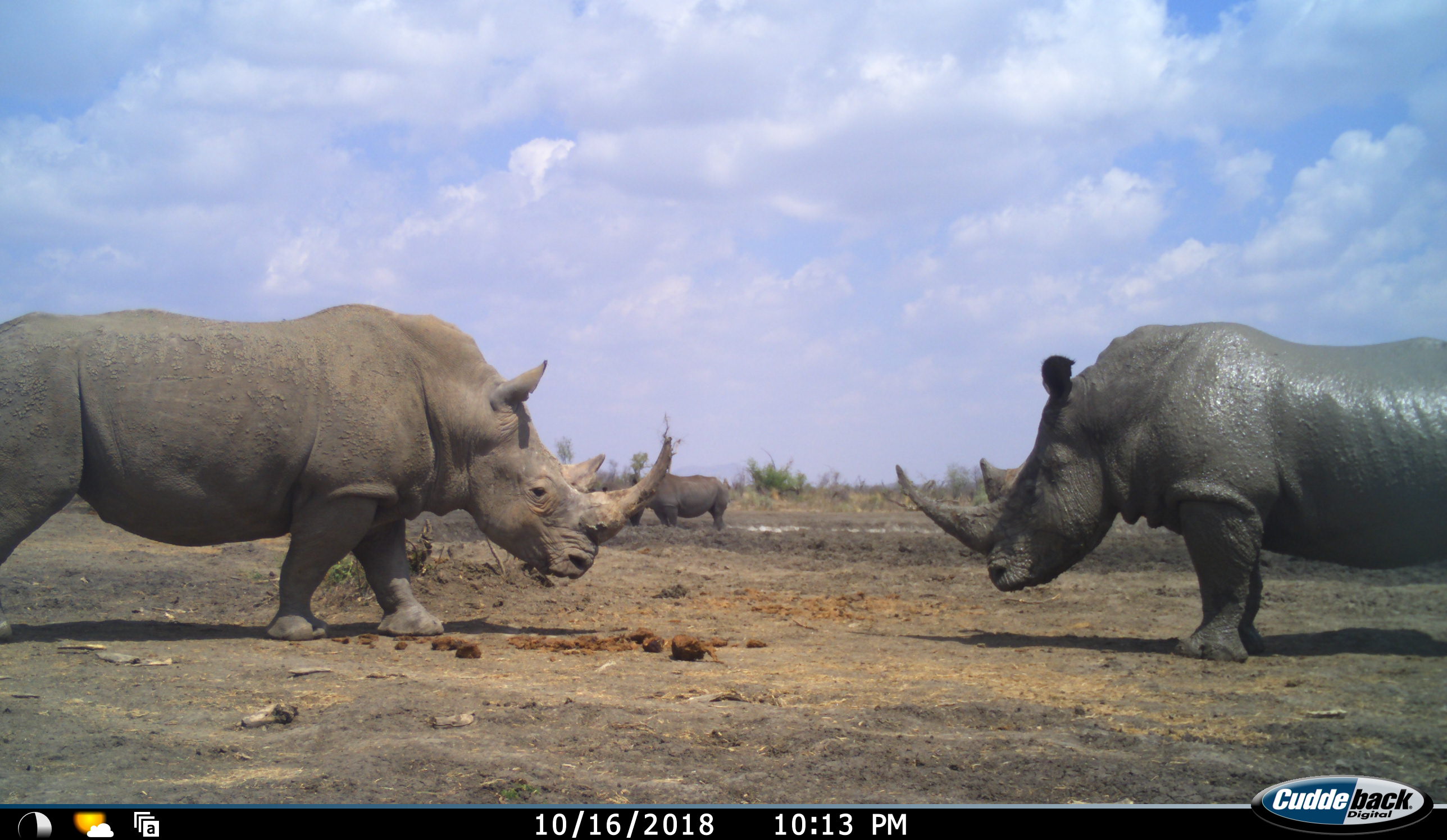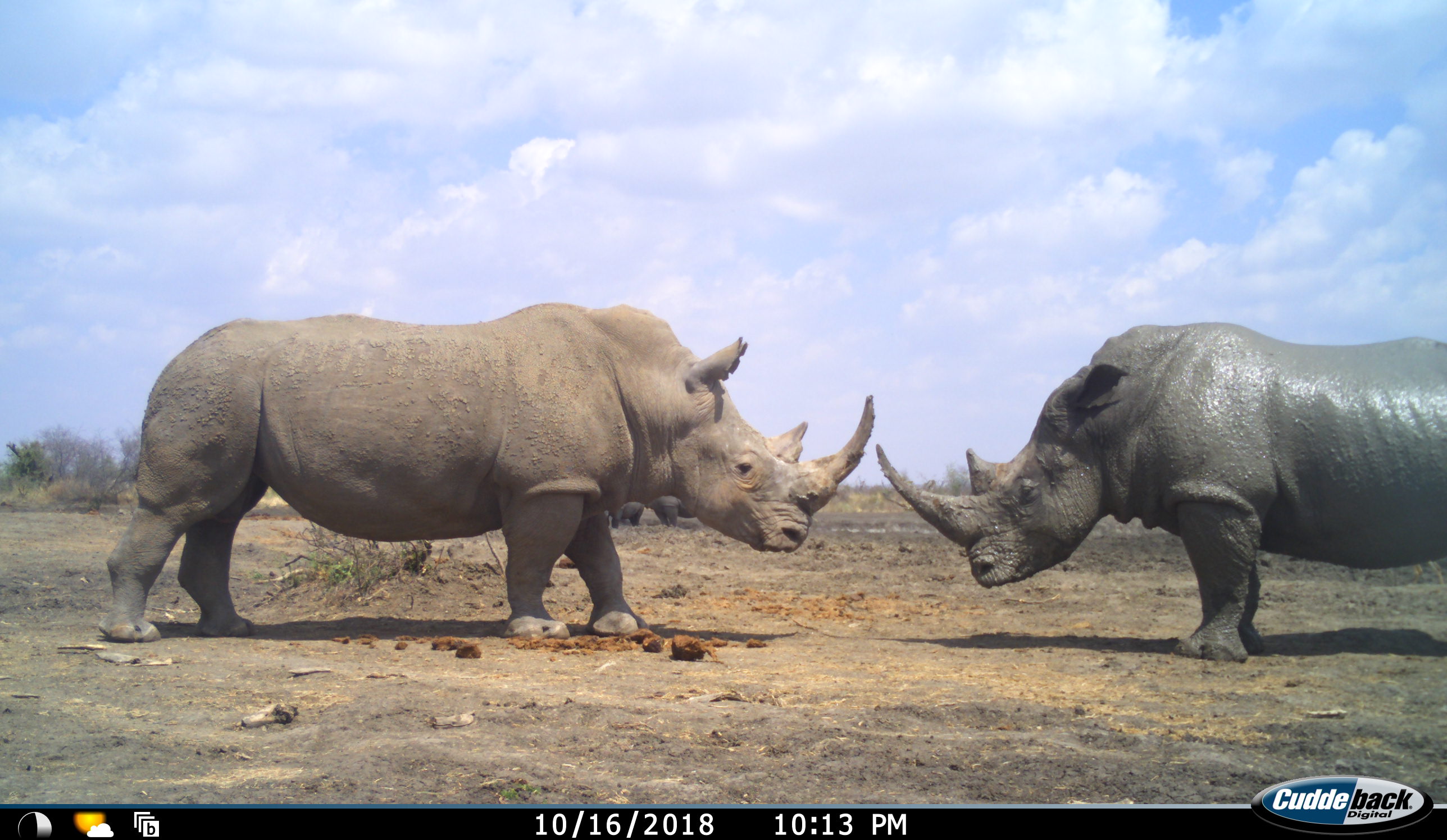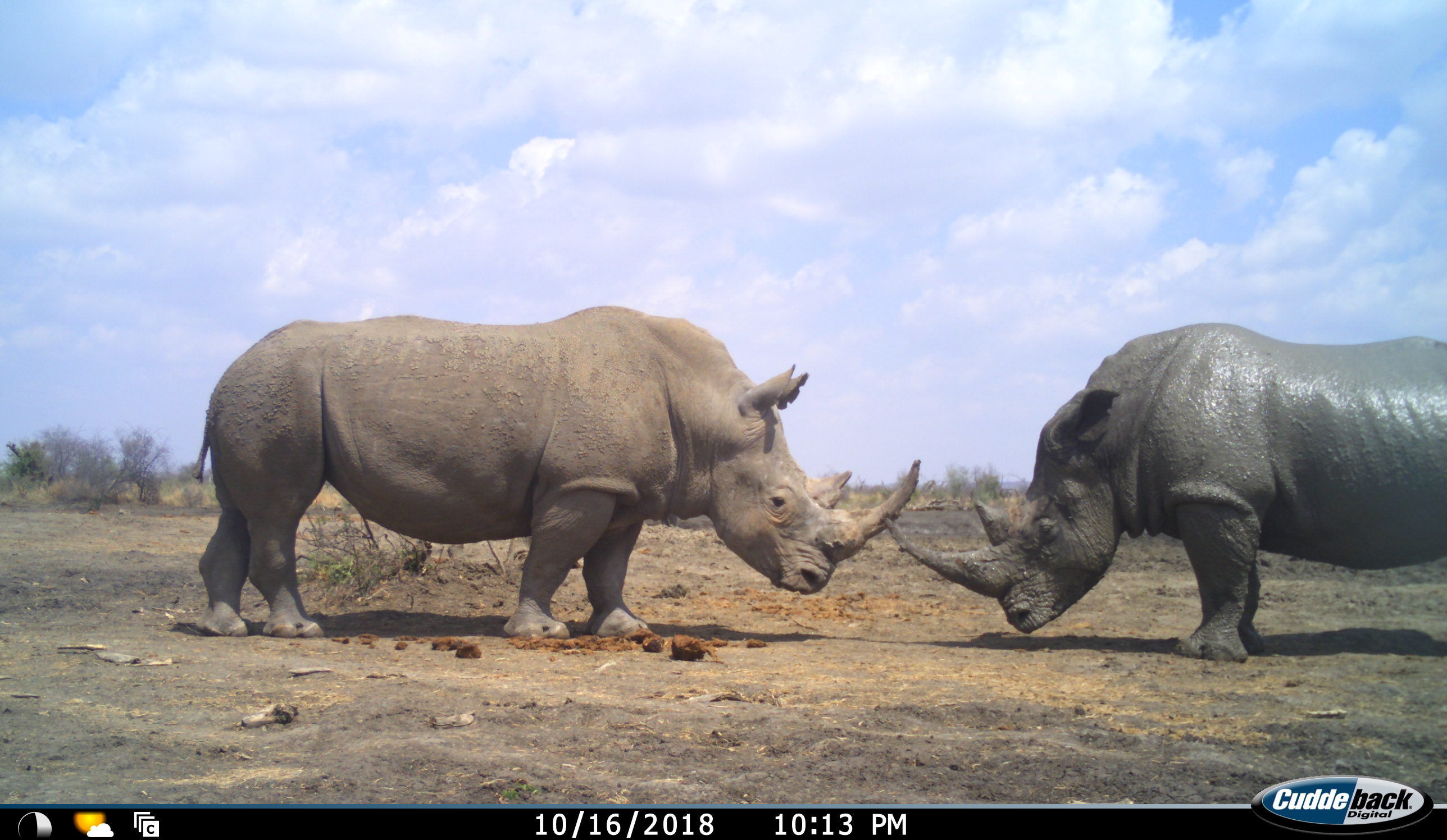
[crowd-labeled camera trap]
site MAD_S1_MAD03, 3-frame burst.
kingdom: Animalia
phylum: Chordata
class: Mammalia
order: Perissodactyla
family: Rhinocerotidae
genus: Ceratotherium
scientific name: Ceratotherium simum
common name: white rhinoceros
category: rhinoceroswhite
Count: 3.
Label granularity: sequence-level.